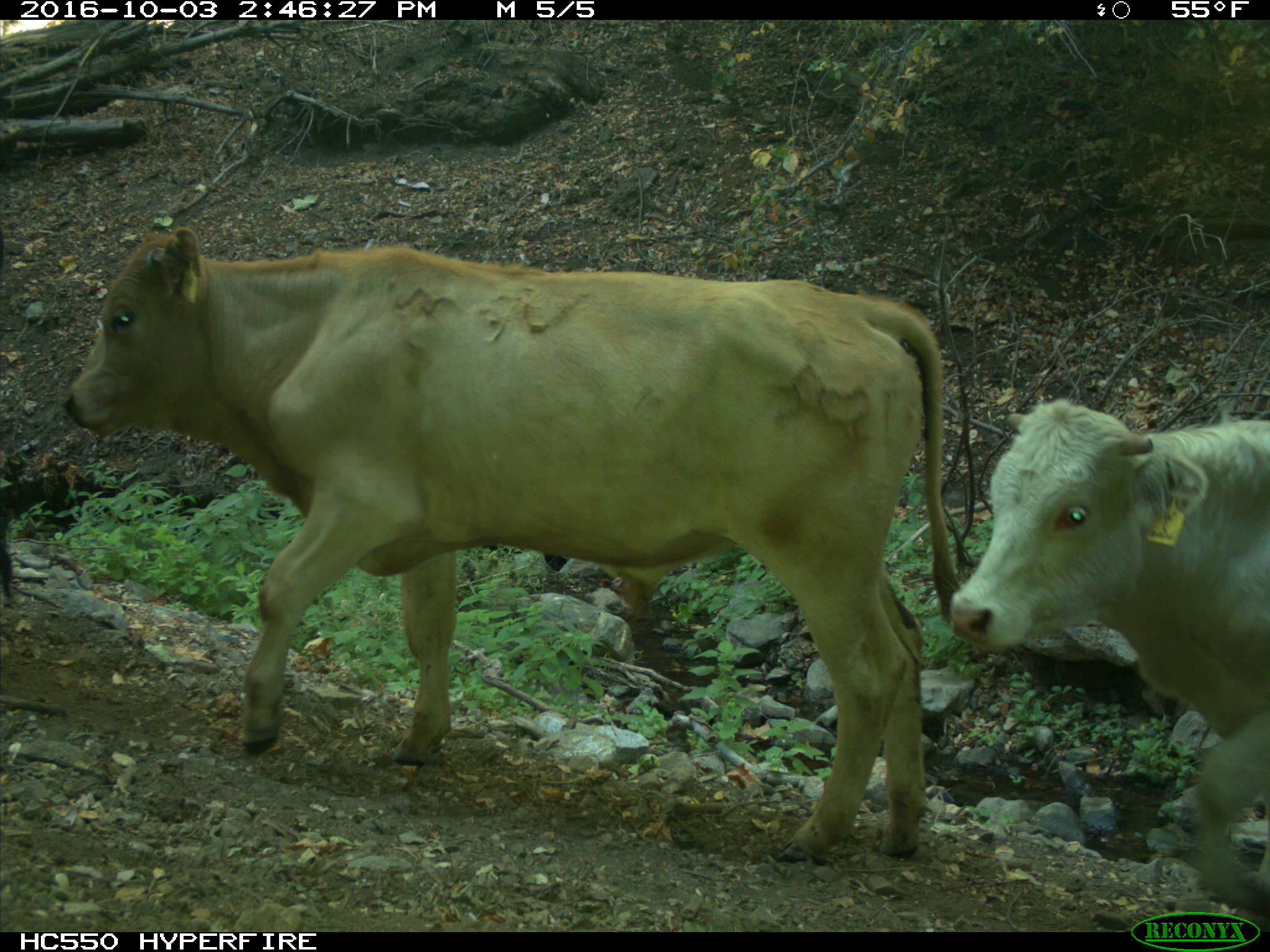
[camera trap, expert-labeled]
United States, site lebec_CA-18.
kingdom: Animalia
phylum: Chordata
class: Mammalia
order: Artiodactyla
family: Bovidae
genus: Bos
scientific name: Bos taurus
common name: domestic cow